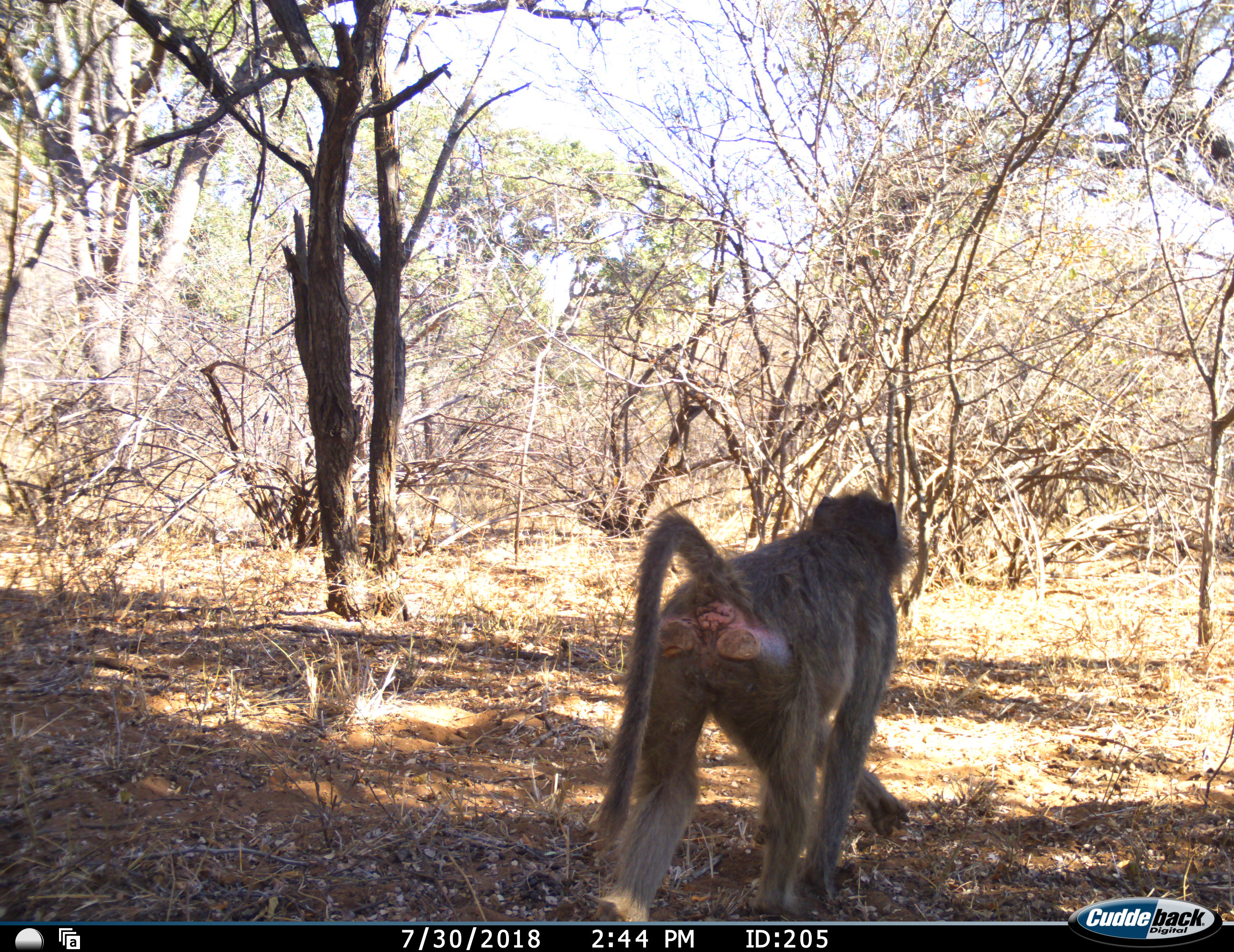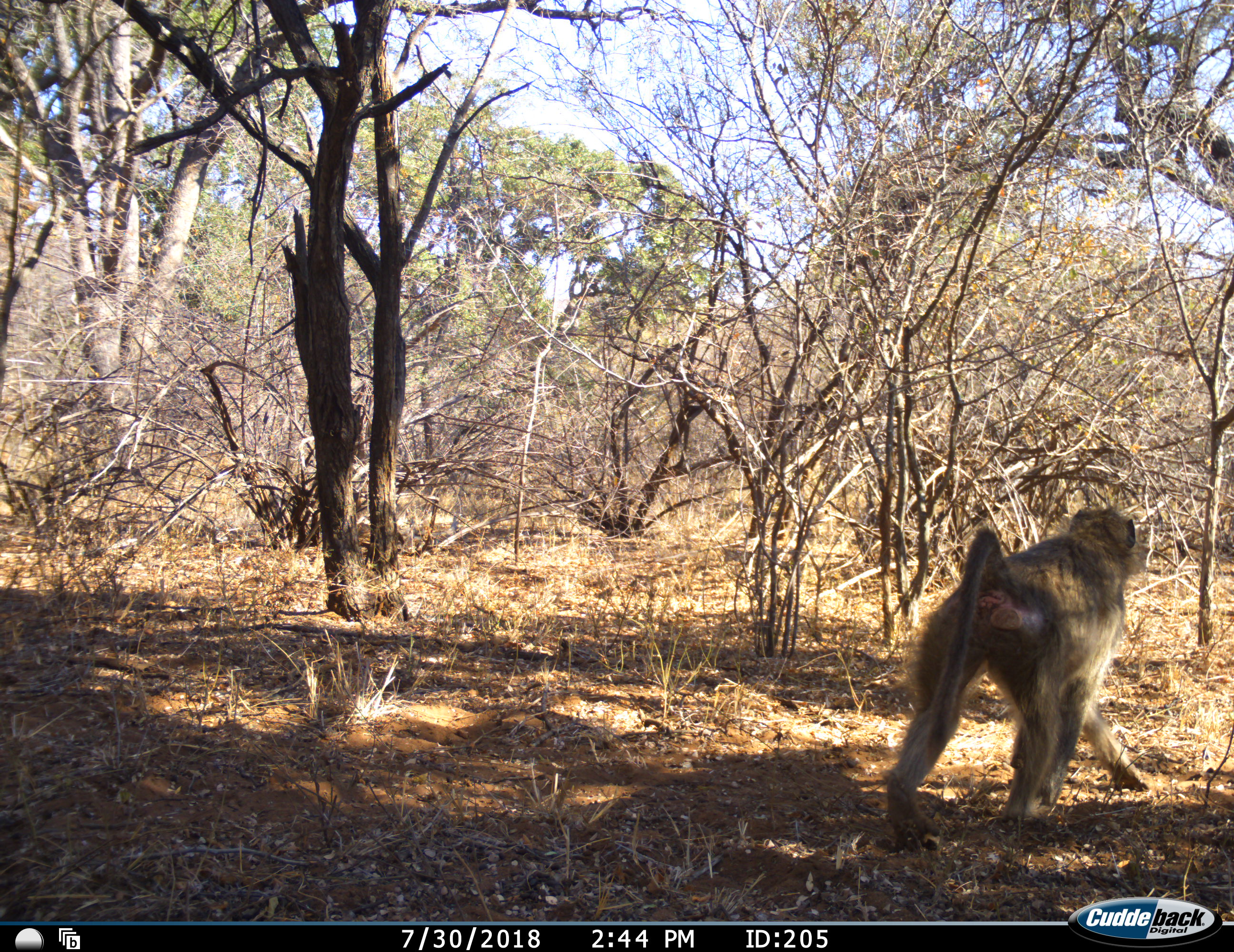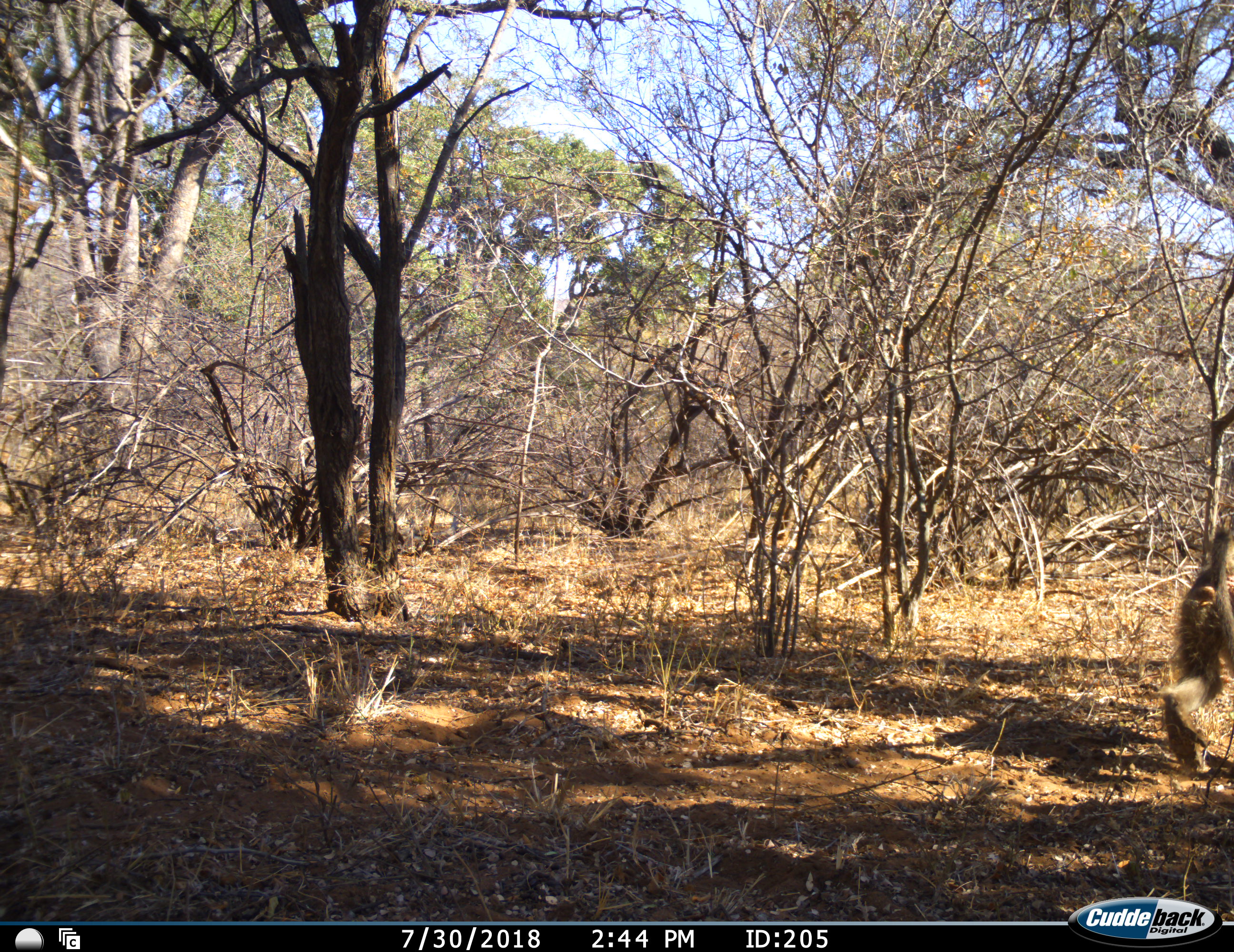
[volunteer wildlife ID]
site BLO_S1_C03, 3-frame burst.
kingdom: Animalia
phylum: Chordata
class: Mammalia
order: Primates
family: Cercopithecidae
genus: Papio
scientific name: Papio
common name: baboon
Baboon (Papio), count 1. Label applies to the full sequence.